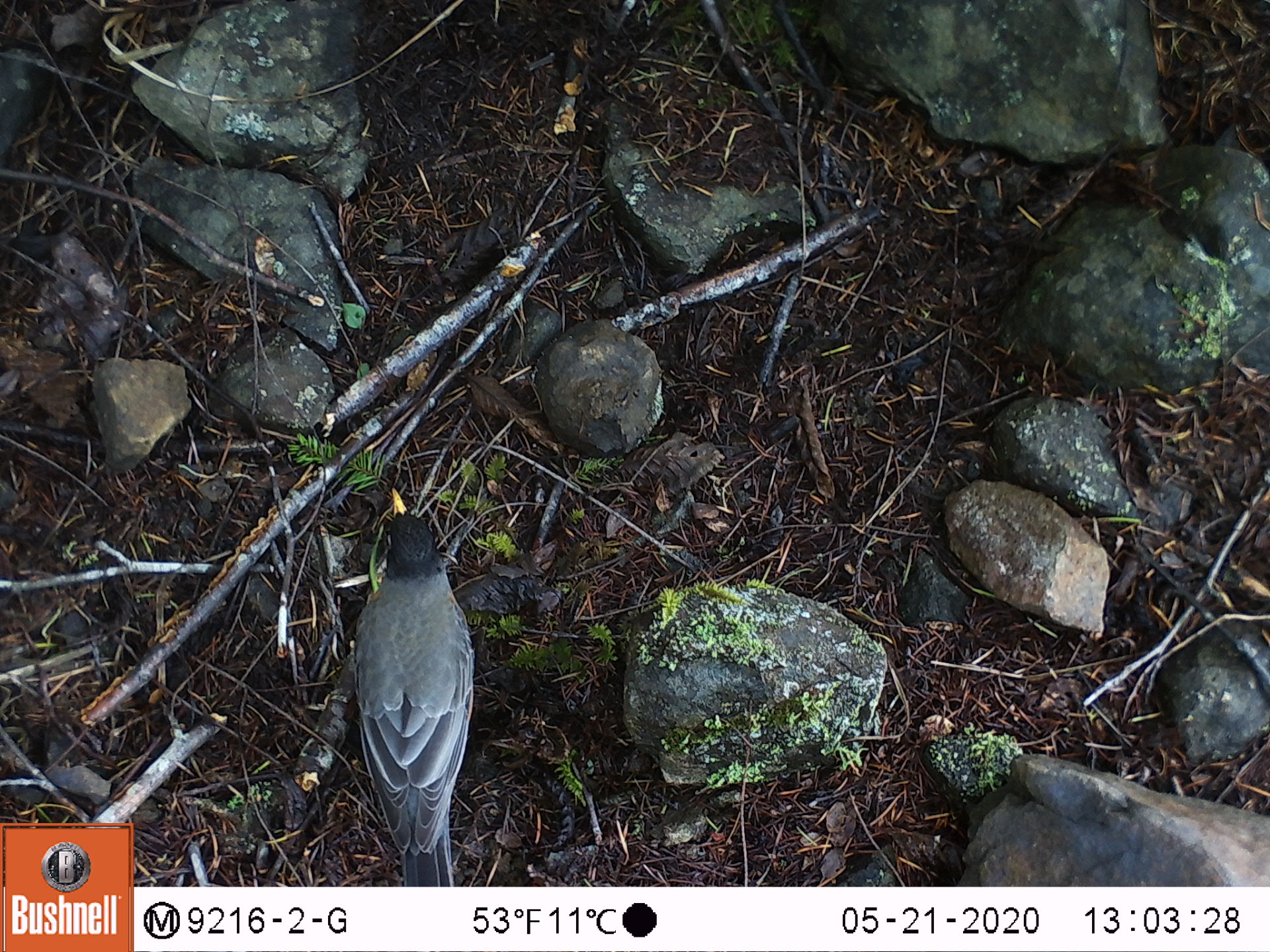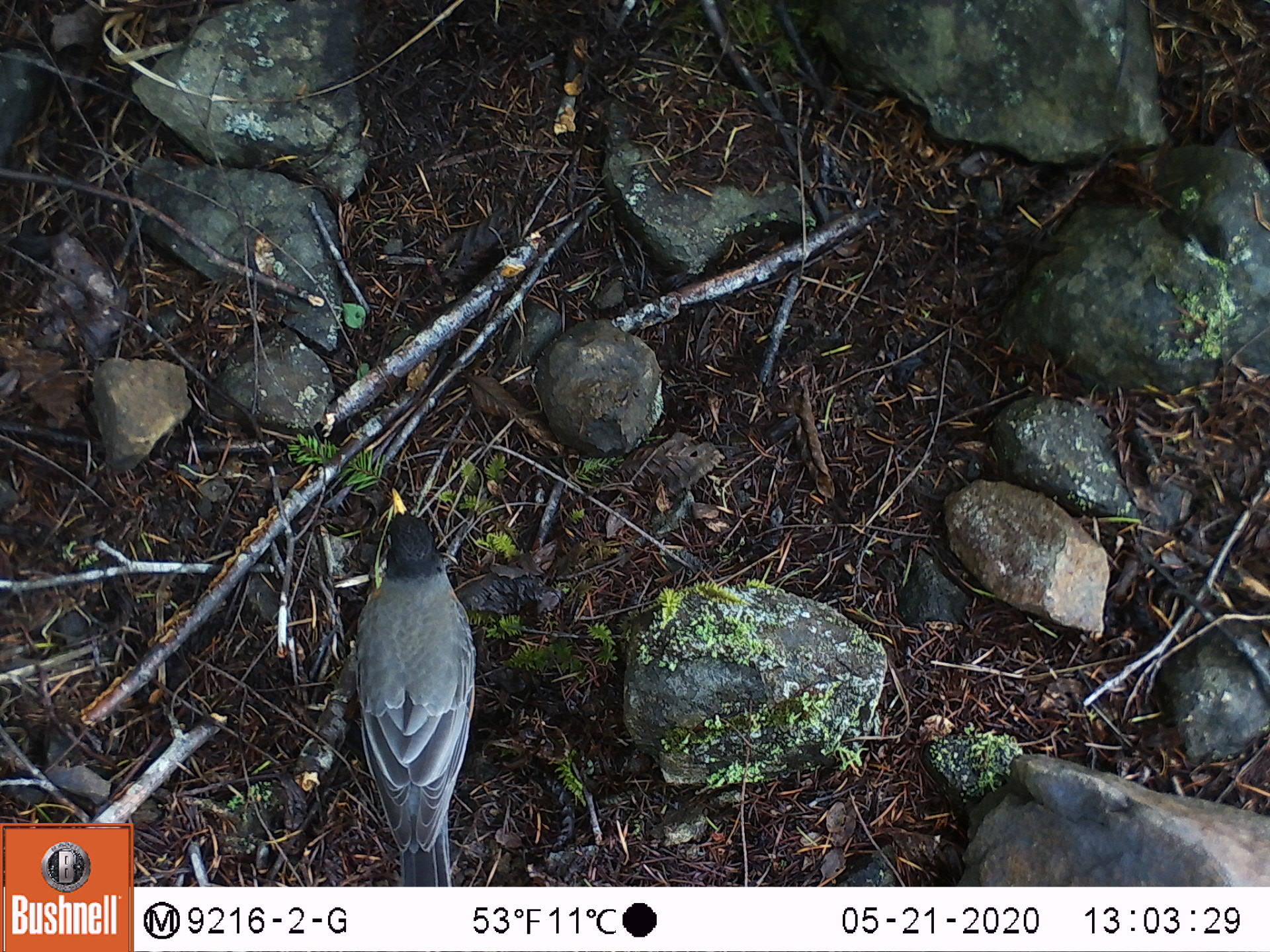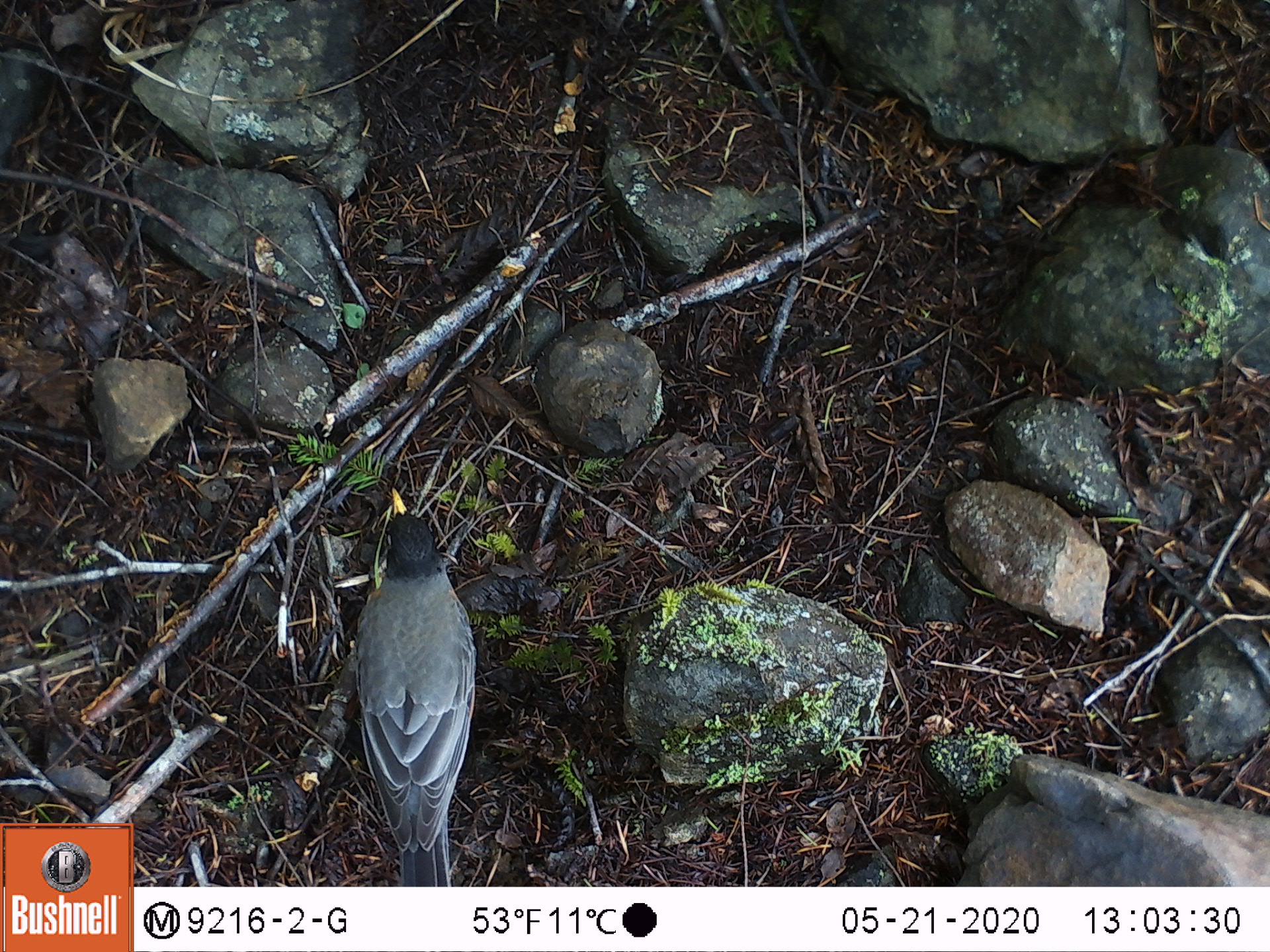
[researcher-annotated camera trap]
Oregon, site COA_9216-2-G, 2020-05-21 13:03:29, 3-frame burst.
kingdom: Animalia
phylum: Chordata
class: Aves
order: Passeriformes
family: Turdidae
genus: Turdus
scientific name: Turdus migratorius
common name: american robin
American robin (Turdus migratorius).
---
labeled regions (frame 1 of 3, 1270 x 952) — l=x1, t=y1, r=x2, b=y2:
american robin: l=342, t=467, r=478, b=885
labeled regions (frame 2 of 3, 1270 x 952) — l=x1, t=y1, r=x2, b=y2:
american robin: l=351, t=472, r=485, b=883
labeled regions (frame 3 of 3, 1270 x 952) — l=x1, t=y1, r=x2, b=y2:
american robin: l=352, t=476, r=483, b=883